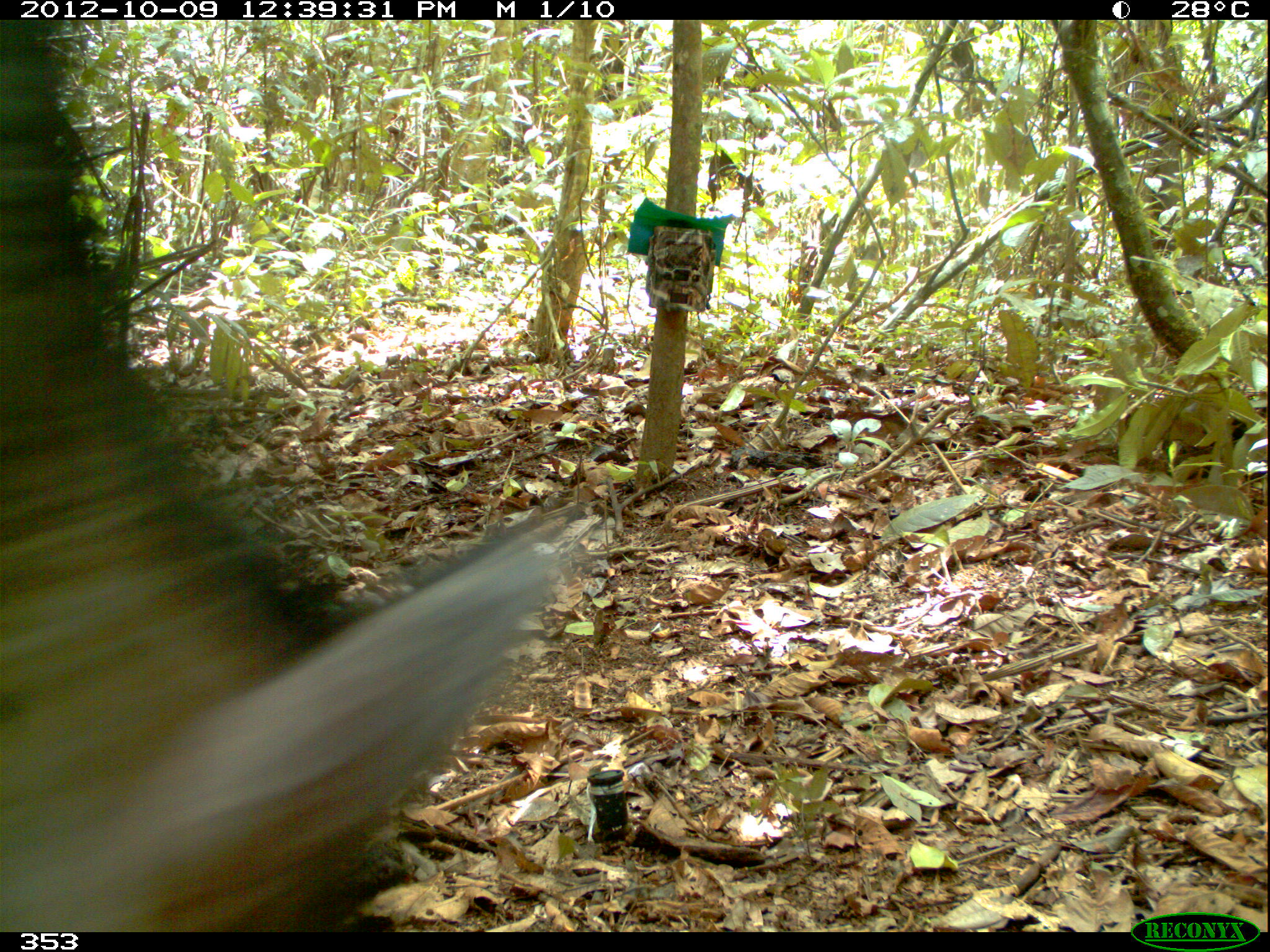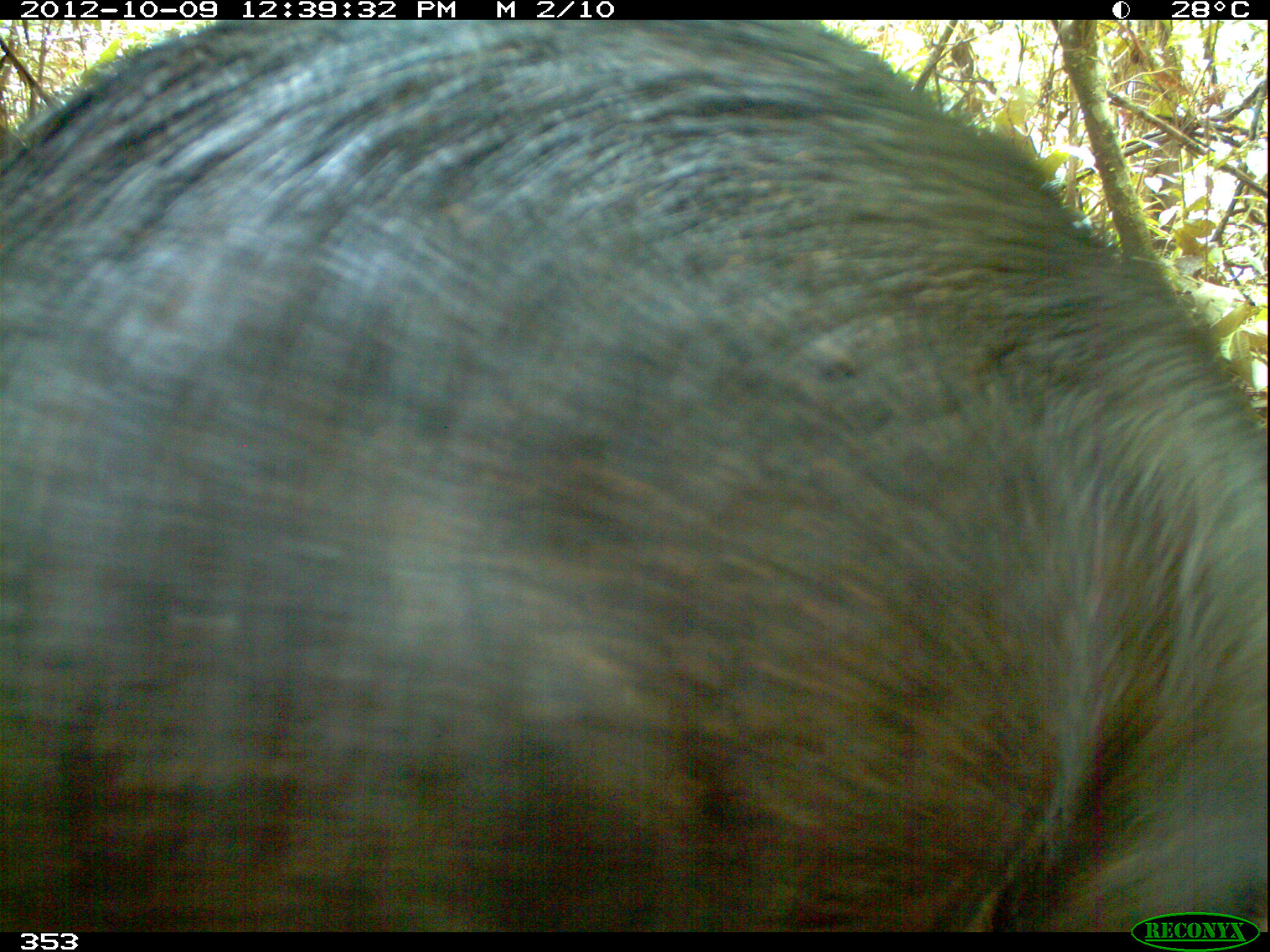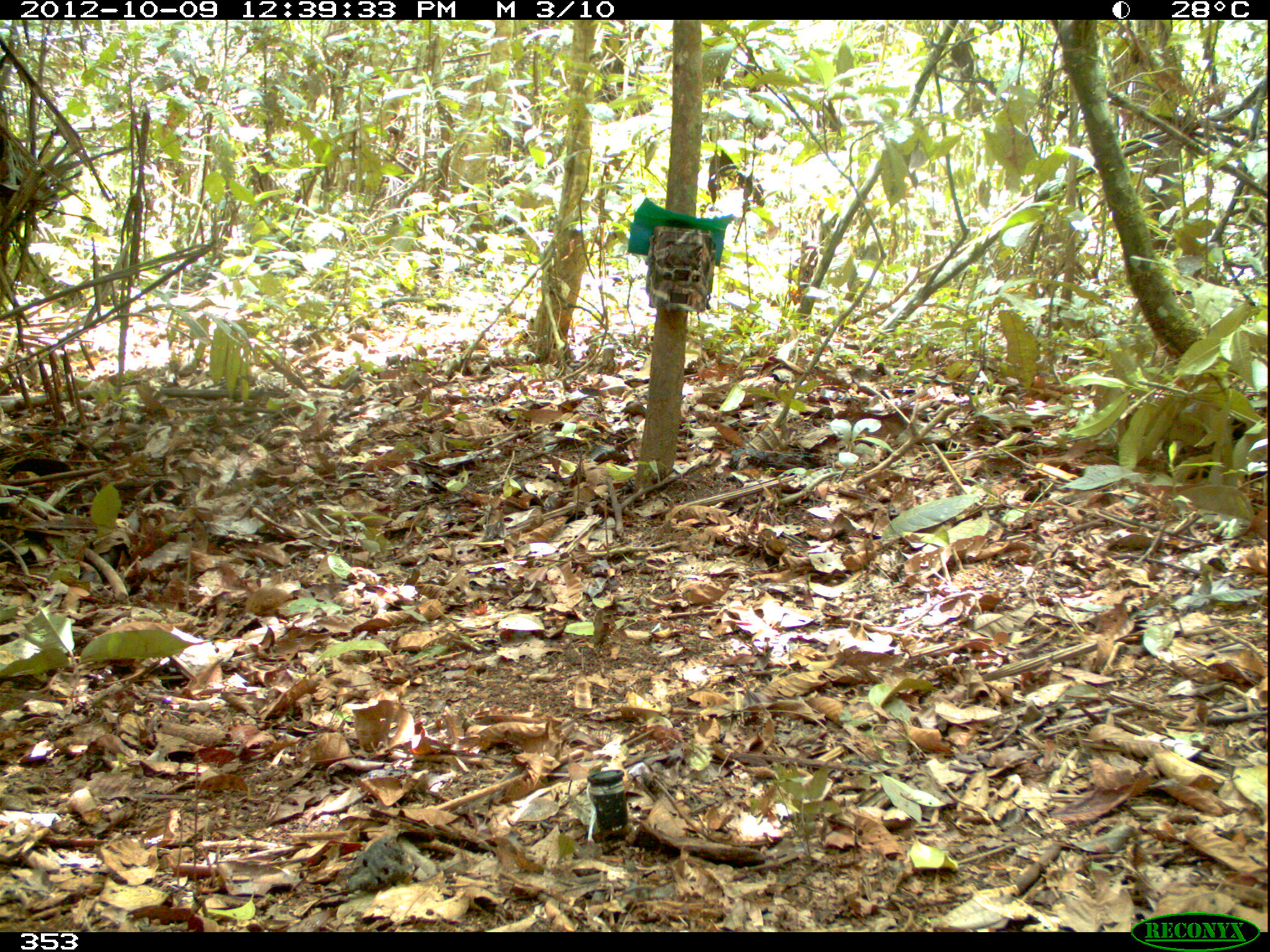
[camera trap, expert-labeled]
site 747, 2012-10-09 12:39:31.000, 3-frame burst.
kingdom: Animalia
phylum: Chordata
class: Mammalia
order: Artiodactyla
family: Tayassuidae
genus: Tayassu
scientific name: Tayassu pecari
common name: white-lipped peccary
Tayassu pecari (white-lipped peccary).